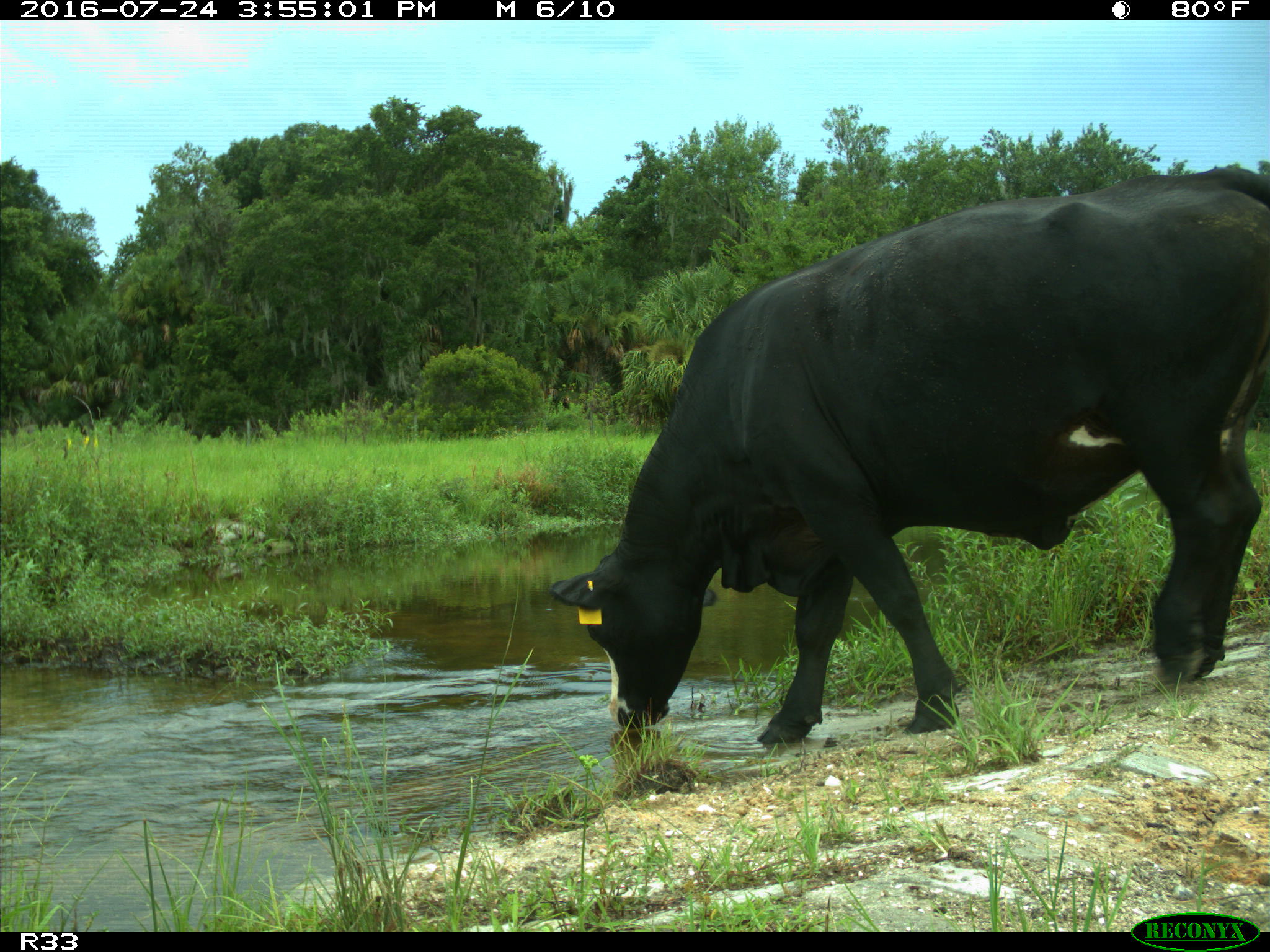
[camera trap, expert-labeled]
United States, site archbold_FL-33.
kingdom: Animalia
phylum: Chordata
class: Mammalia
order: Artiodactyla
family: Bovidae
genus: Bos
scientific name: Bos taurus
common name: domestic cow